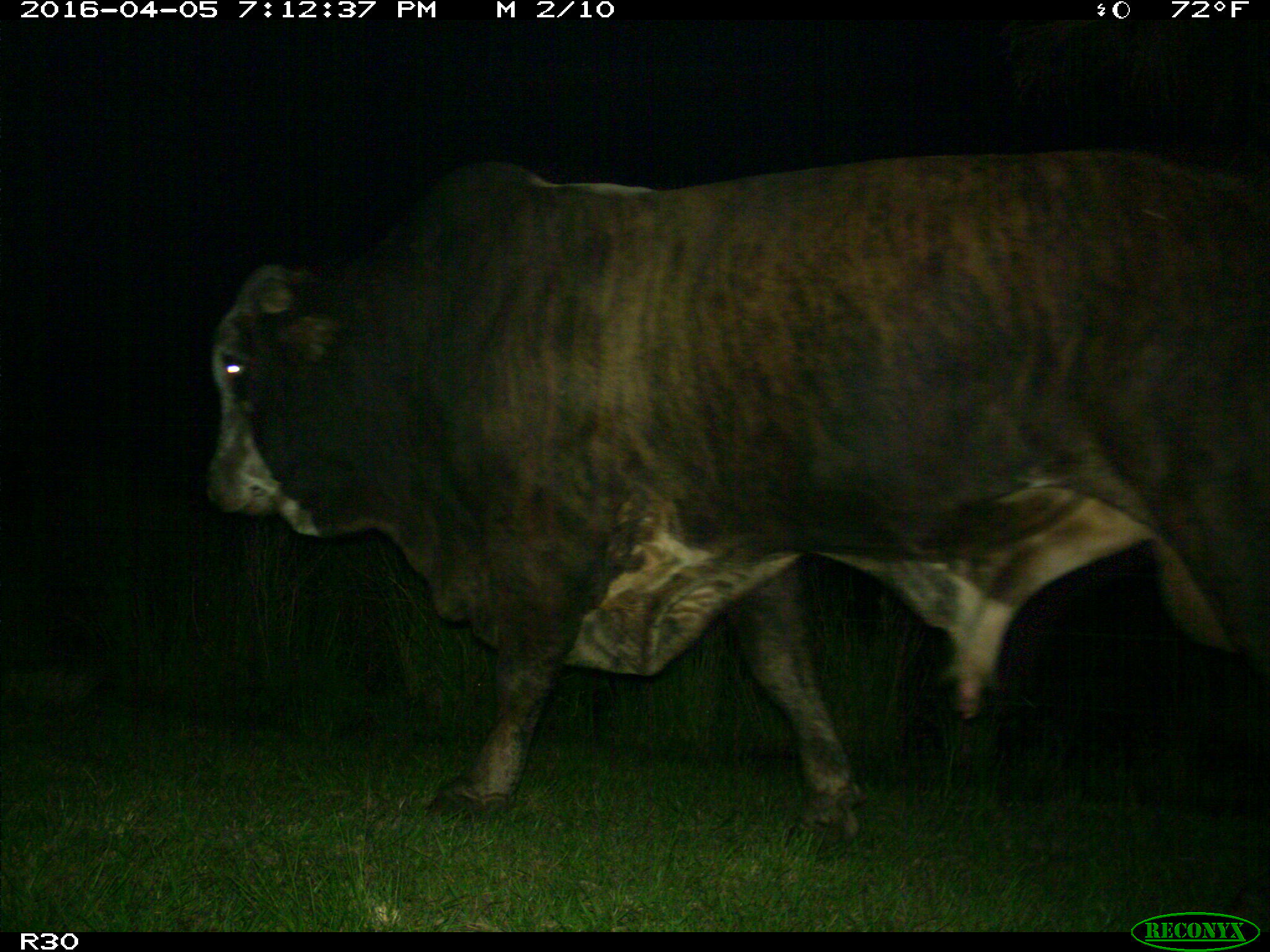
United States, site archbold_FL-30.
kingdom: Animalia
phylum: Chordata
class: Mammalia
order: Artiodactyla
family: Bovidae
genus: Bos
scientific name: Bos taurus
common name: domestic cow